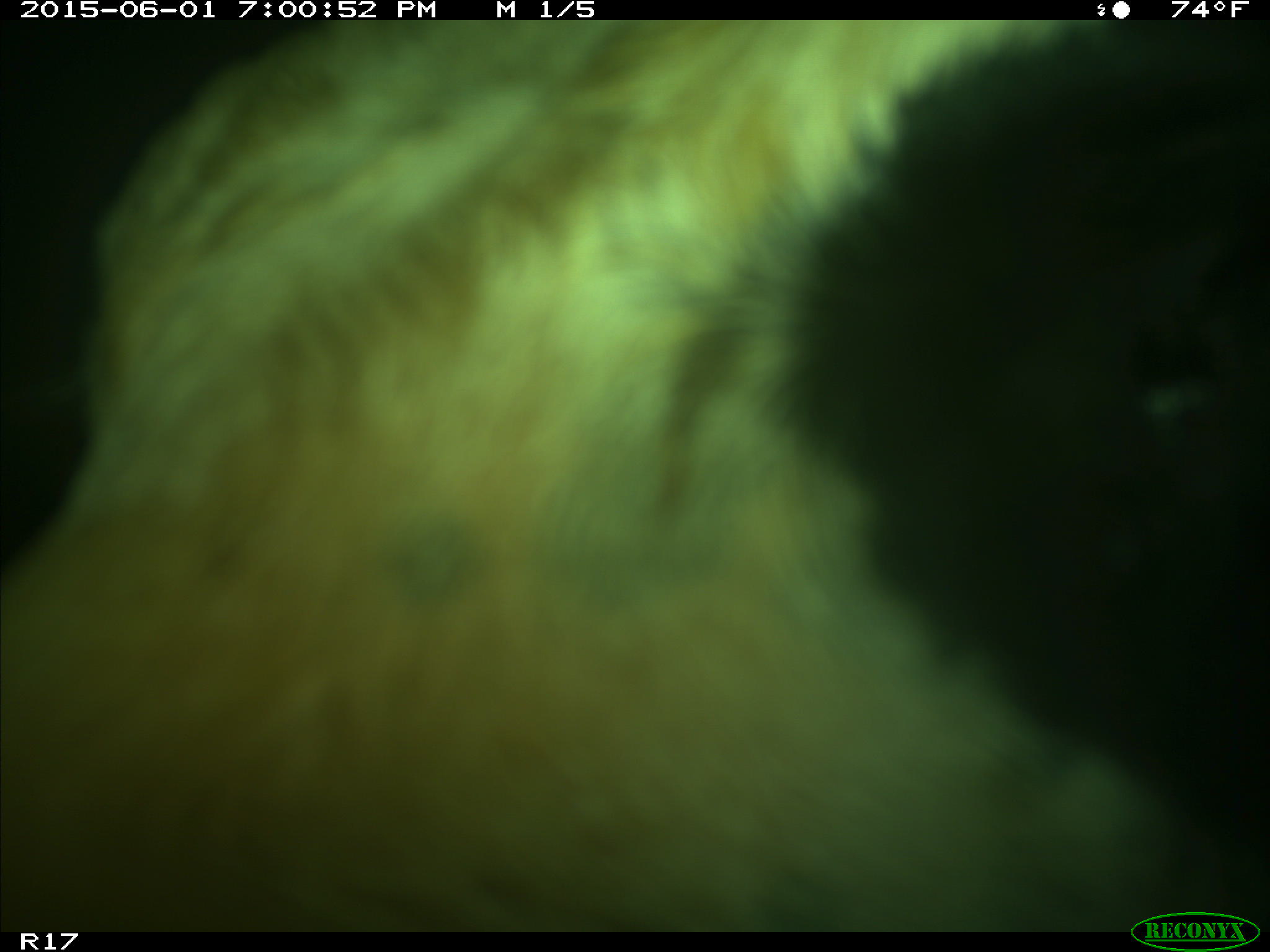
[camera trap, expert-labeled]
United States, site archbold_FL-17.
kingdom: Animalia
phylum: Chordata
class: Mammalia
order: Artiodactyla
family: Bovidae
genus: Bos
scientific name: Bos taurus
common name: domestic cow